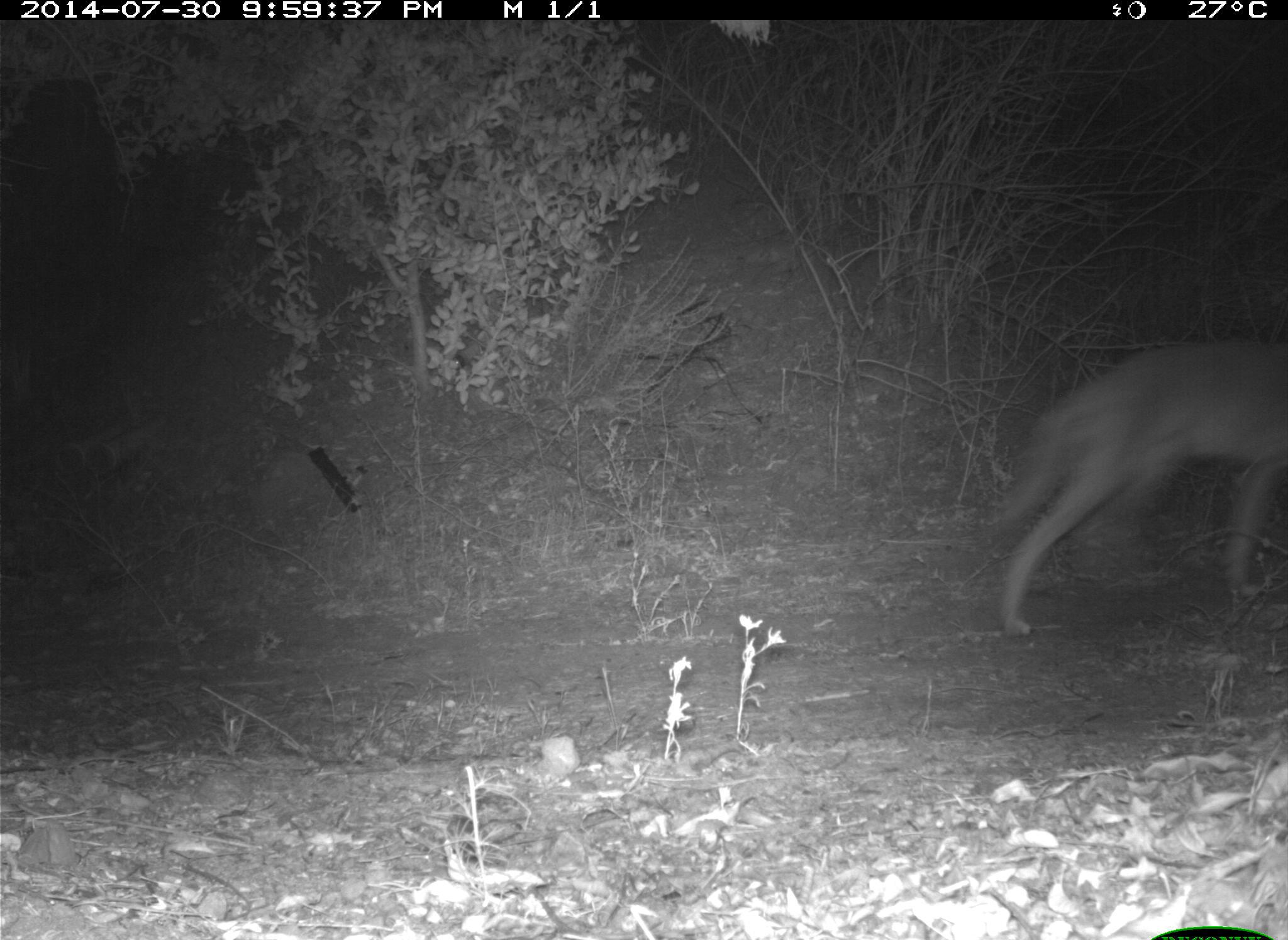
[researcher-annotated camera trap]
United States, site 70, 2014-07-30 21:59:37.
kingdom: Animalia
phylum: Chordata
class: Mammalia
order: Carnivora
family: Canidae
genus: Canis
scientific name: Canis latrans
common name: coyote